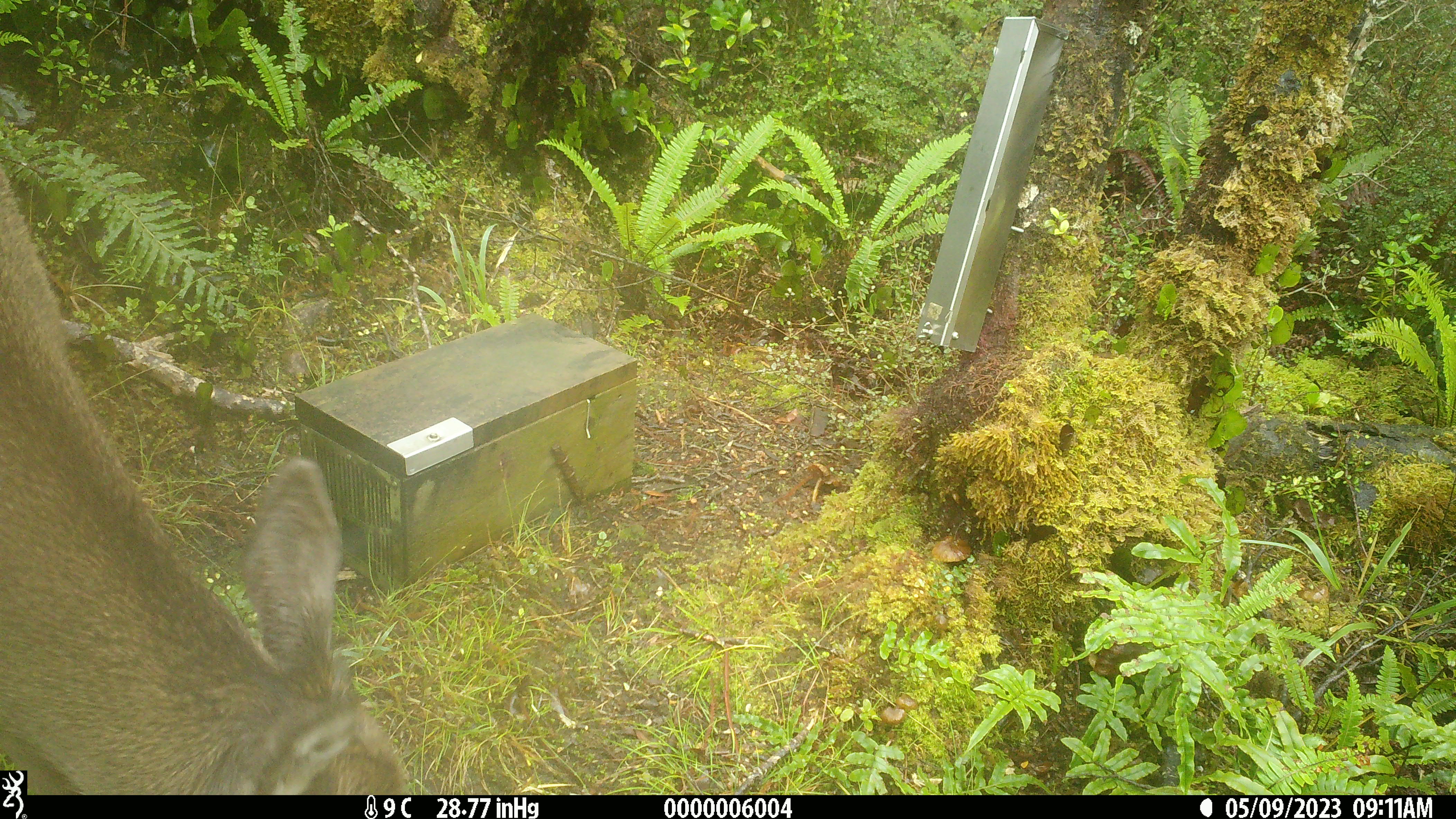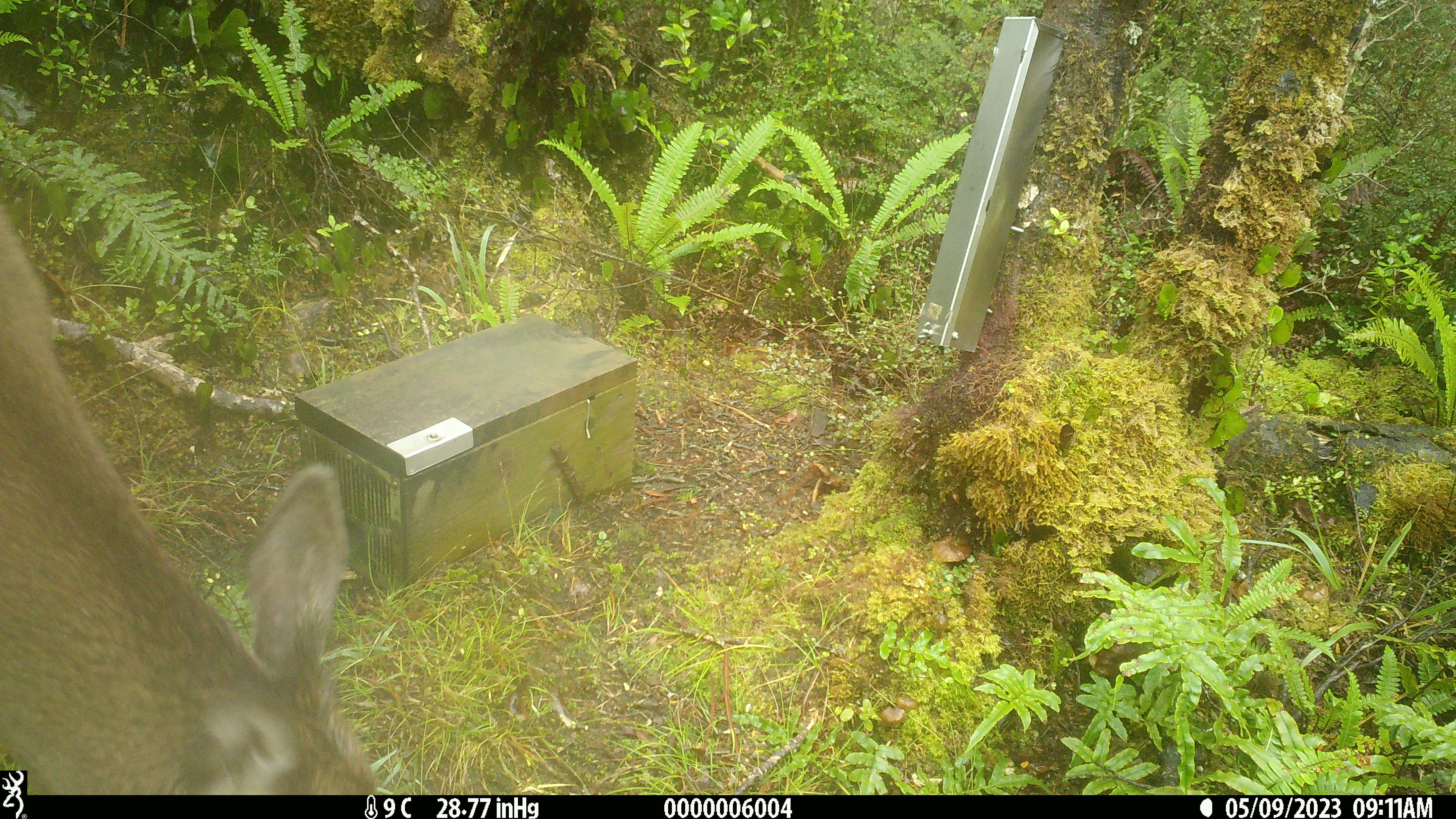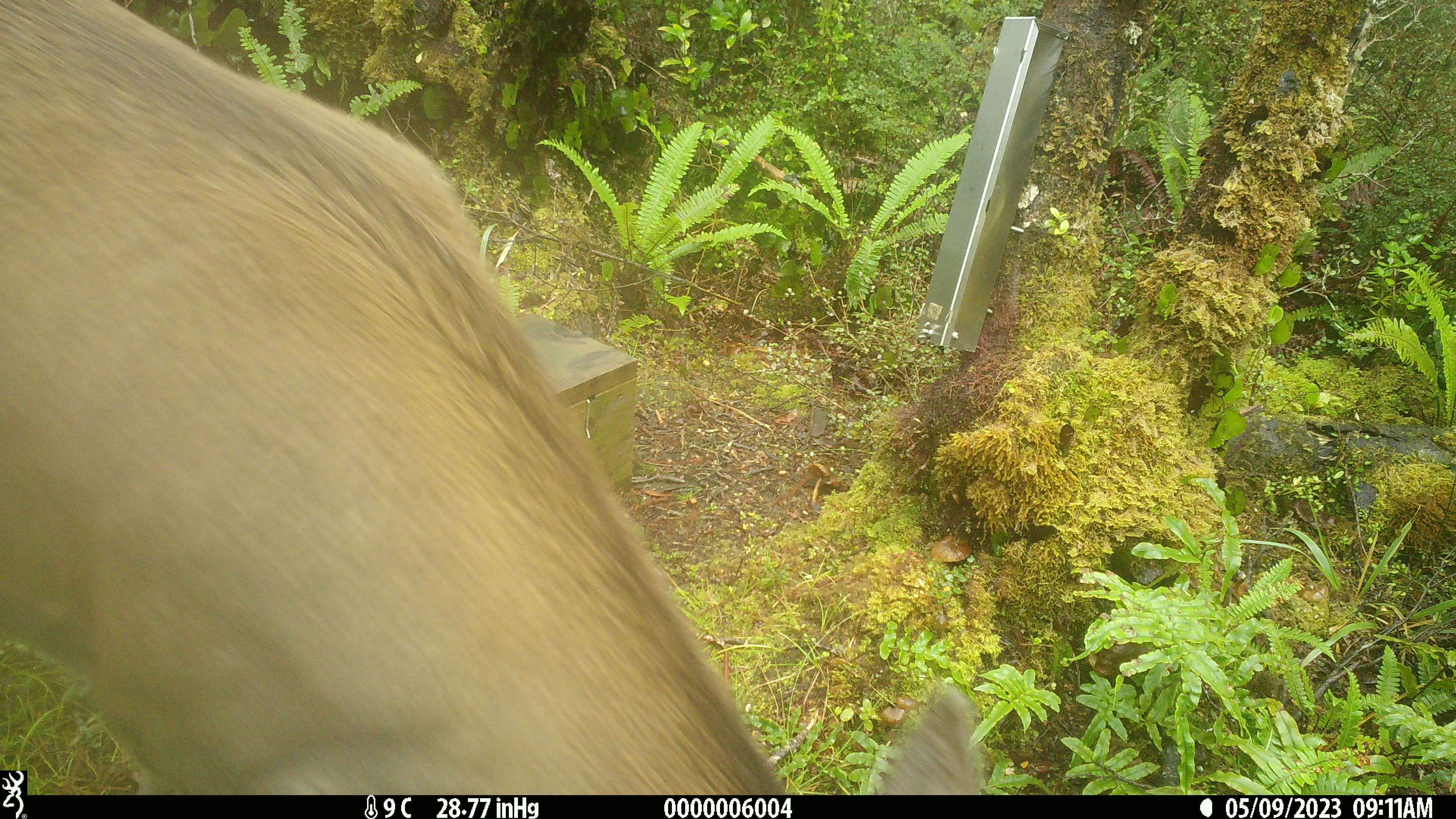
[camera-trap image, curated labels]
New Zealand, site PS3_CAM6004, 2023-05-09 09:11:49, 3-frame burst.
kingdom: Animalia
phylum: Chordata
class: Mammalia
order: Artiodactyla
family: Cervidae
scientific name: Cervidae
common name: deer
Deer (Cervidae).